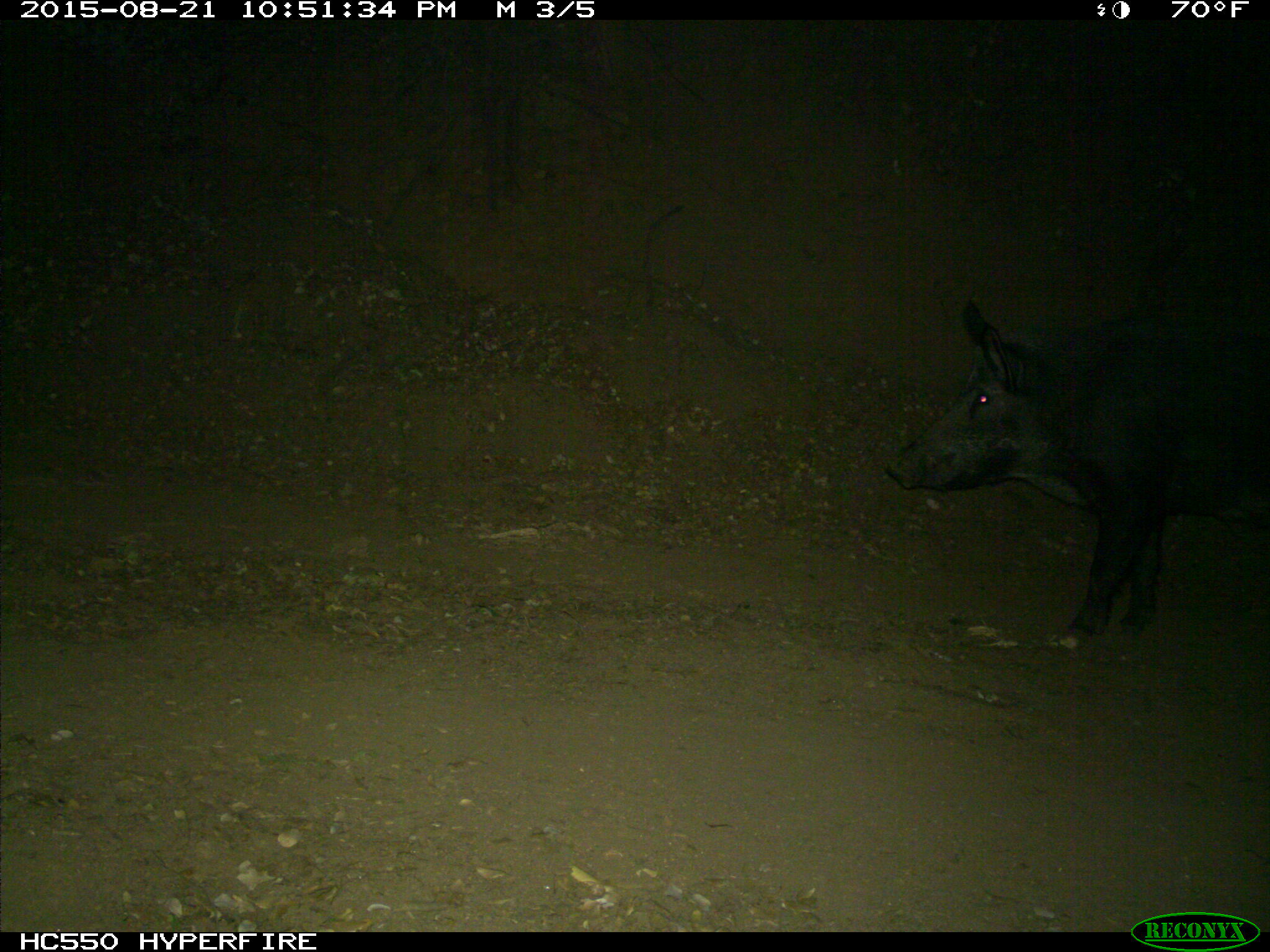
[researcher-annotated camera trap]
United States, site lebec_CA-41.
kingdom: Animalia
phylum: Chordata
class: Mammalia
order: Artiodactyla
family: Suidae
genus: Sus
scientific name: Sus scrofa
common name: wild boar